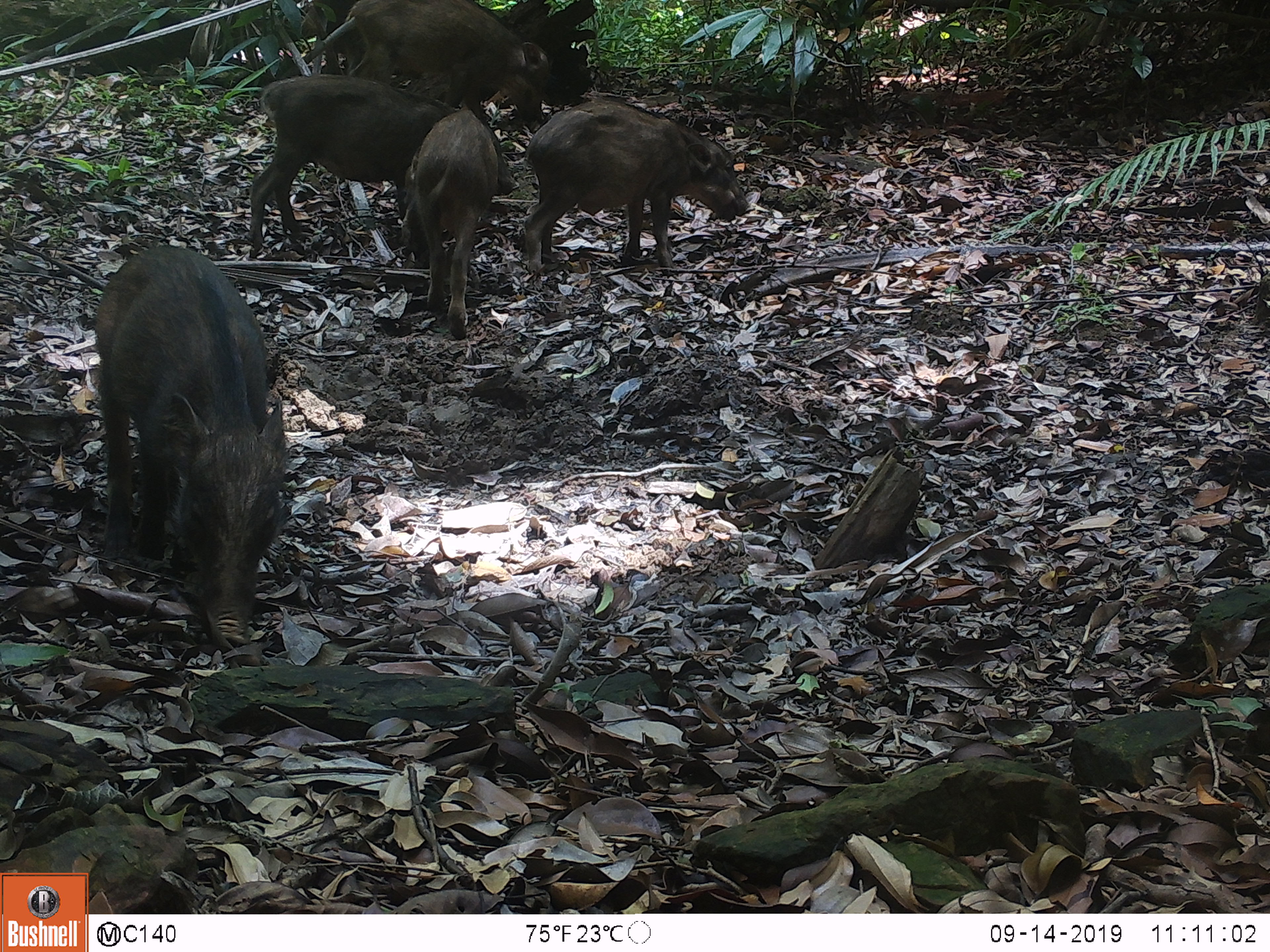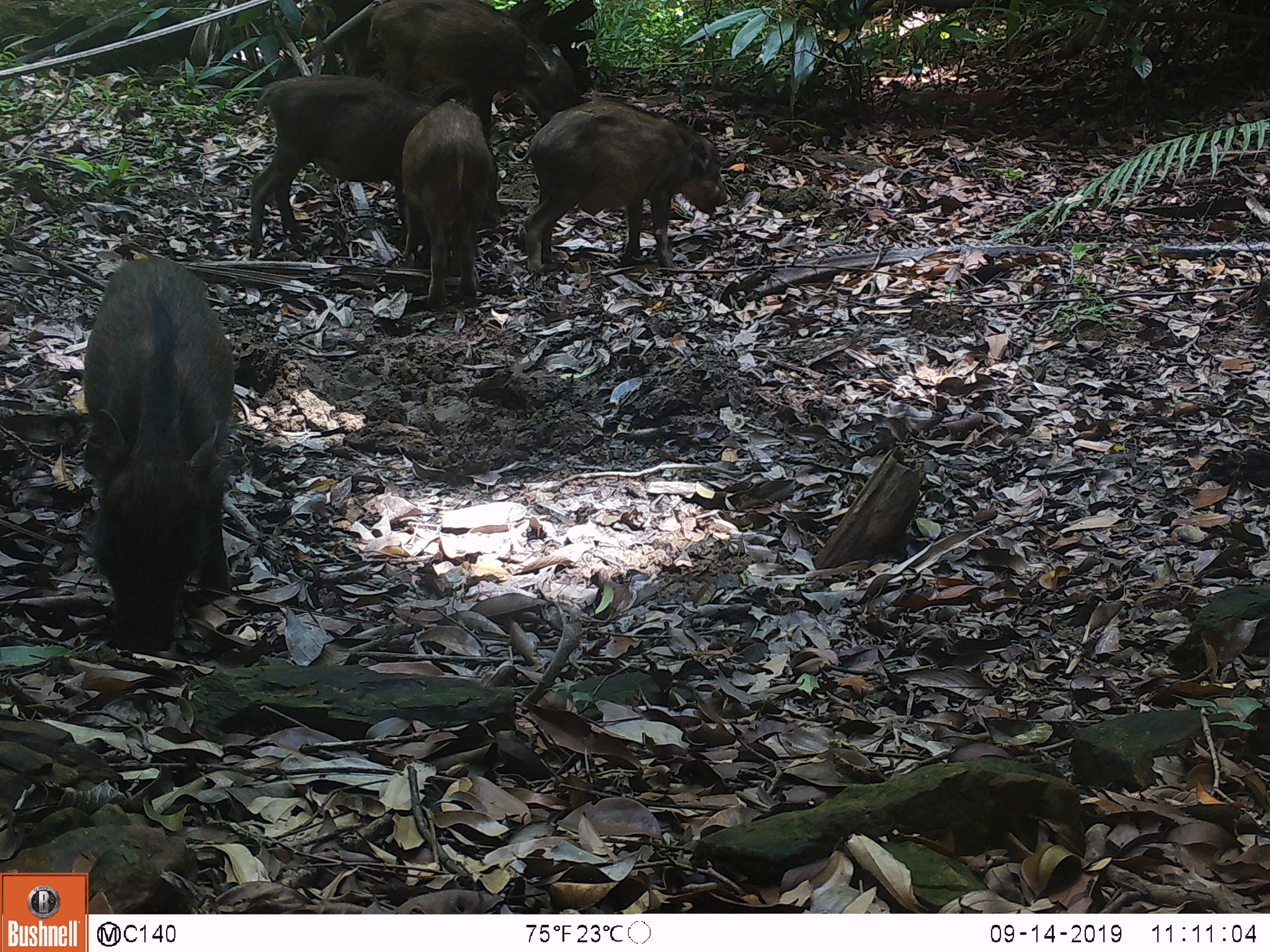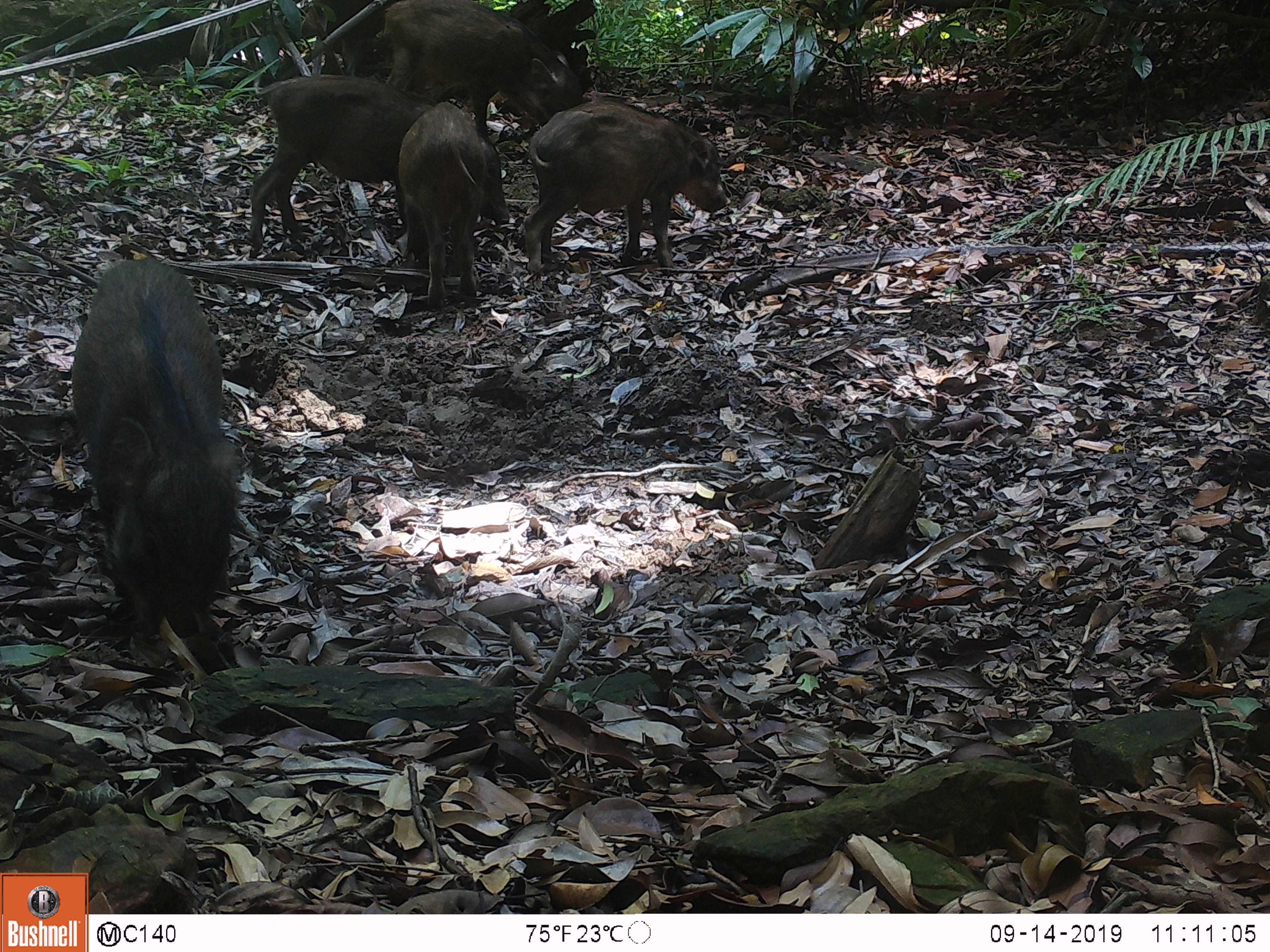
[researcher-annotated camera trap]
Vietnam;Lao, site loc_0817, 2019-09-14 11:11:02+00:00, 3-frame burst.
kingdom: Animalia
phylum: Chordata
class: Mammalia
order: Artiodactyla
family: Suidae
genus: Sus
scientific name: Sus scrofa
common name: eurasian wild pig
Eurasian wild pig (Sus scrofa). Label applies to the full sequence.